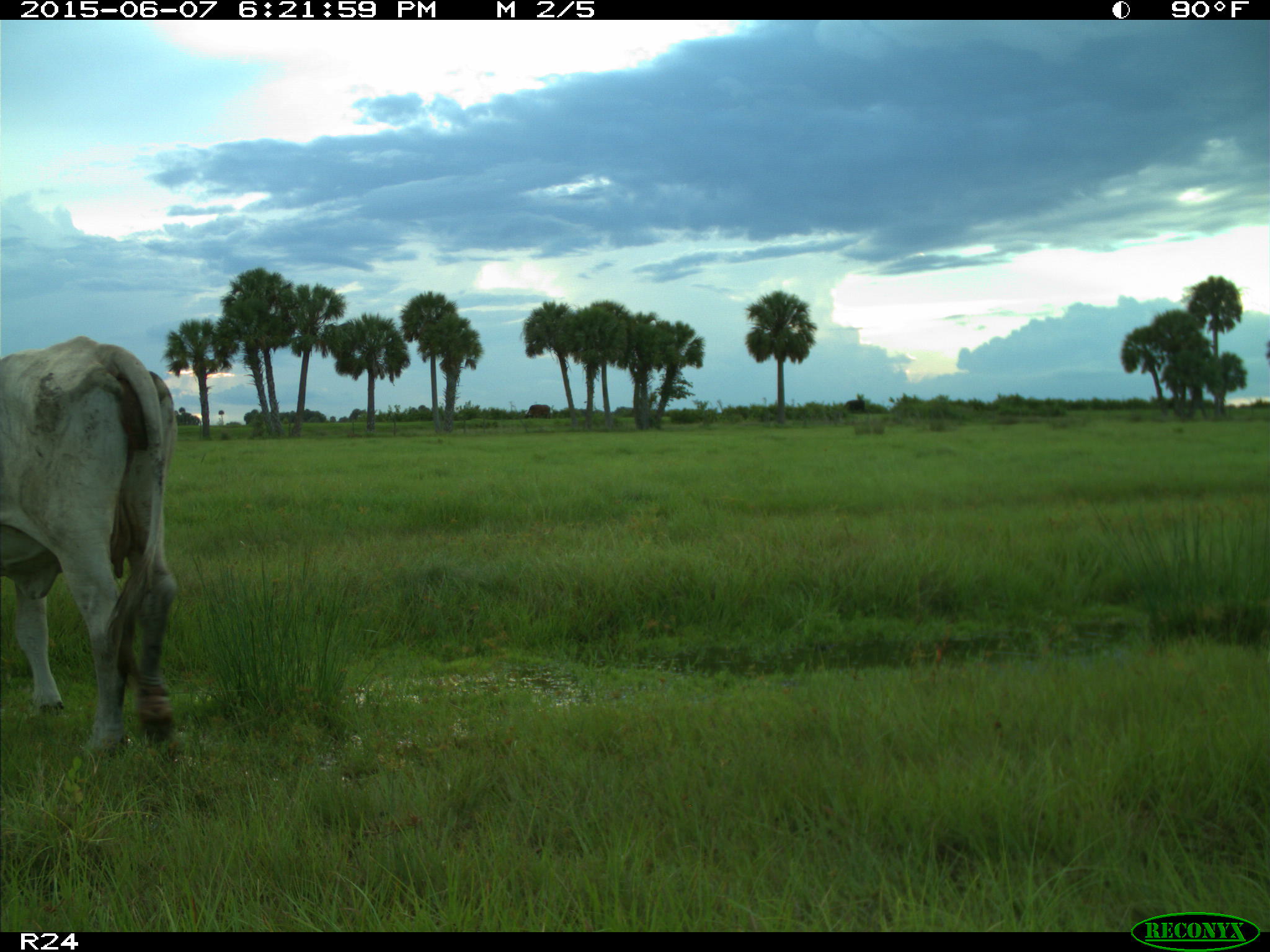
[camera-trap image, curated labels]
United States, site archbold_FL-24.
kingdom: Animalia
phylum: Chordata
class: Mammalia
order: Artiodactyla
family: Bovidae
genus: Bos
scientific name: Bos taurus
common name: domestic cow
Bos taurus (domestic cow).